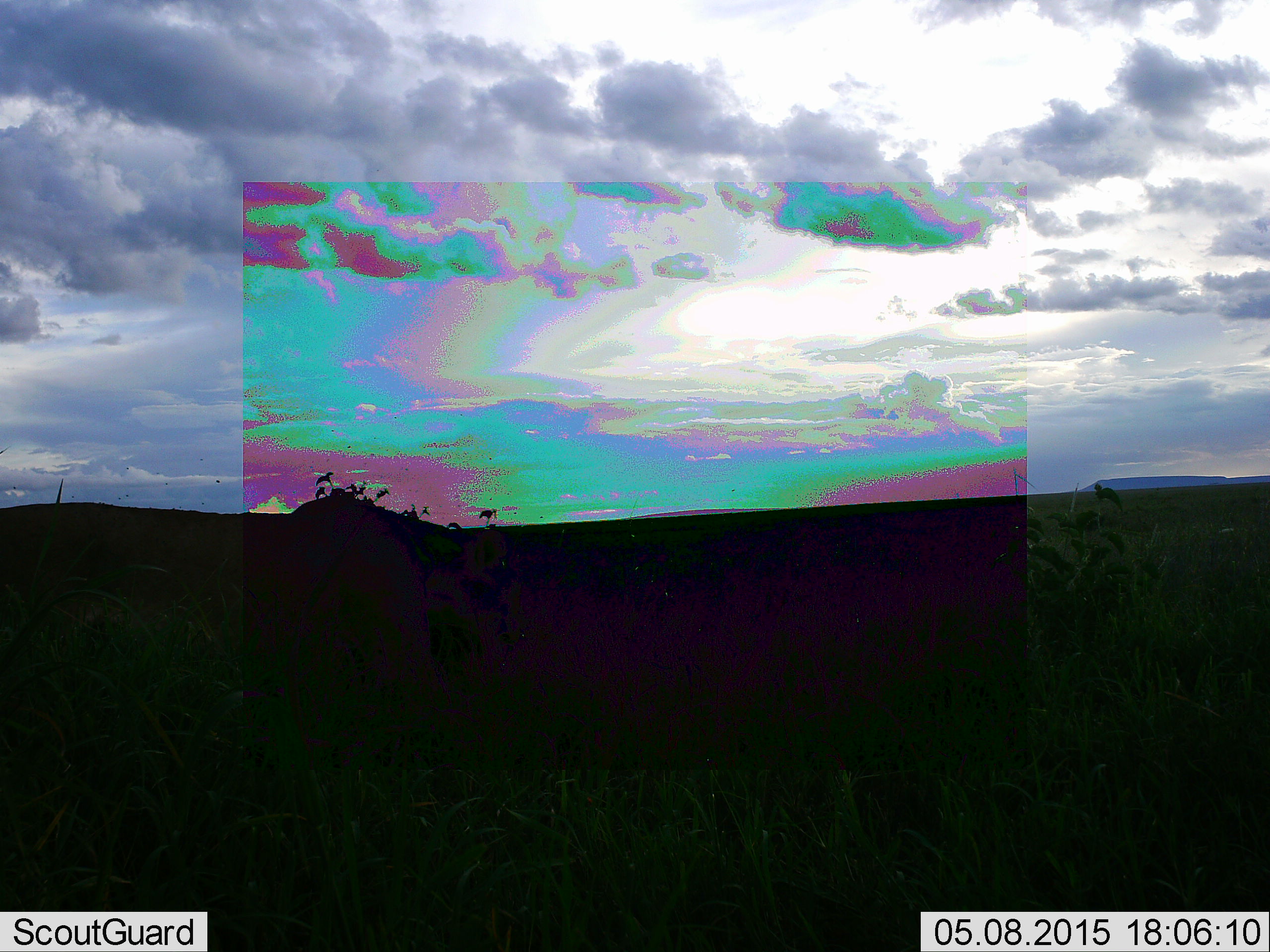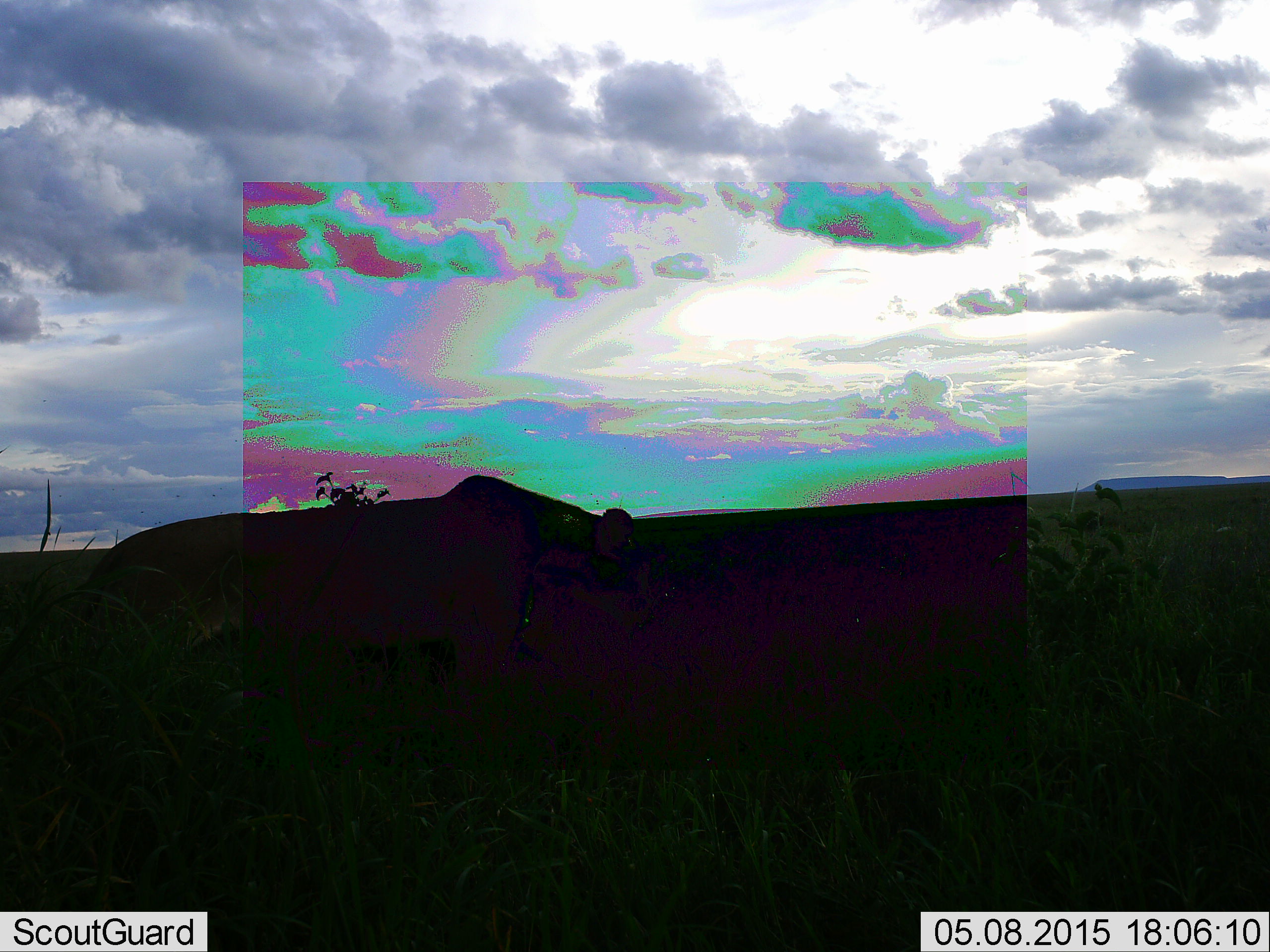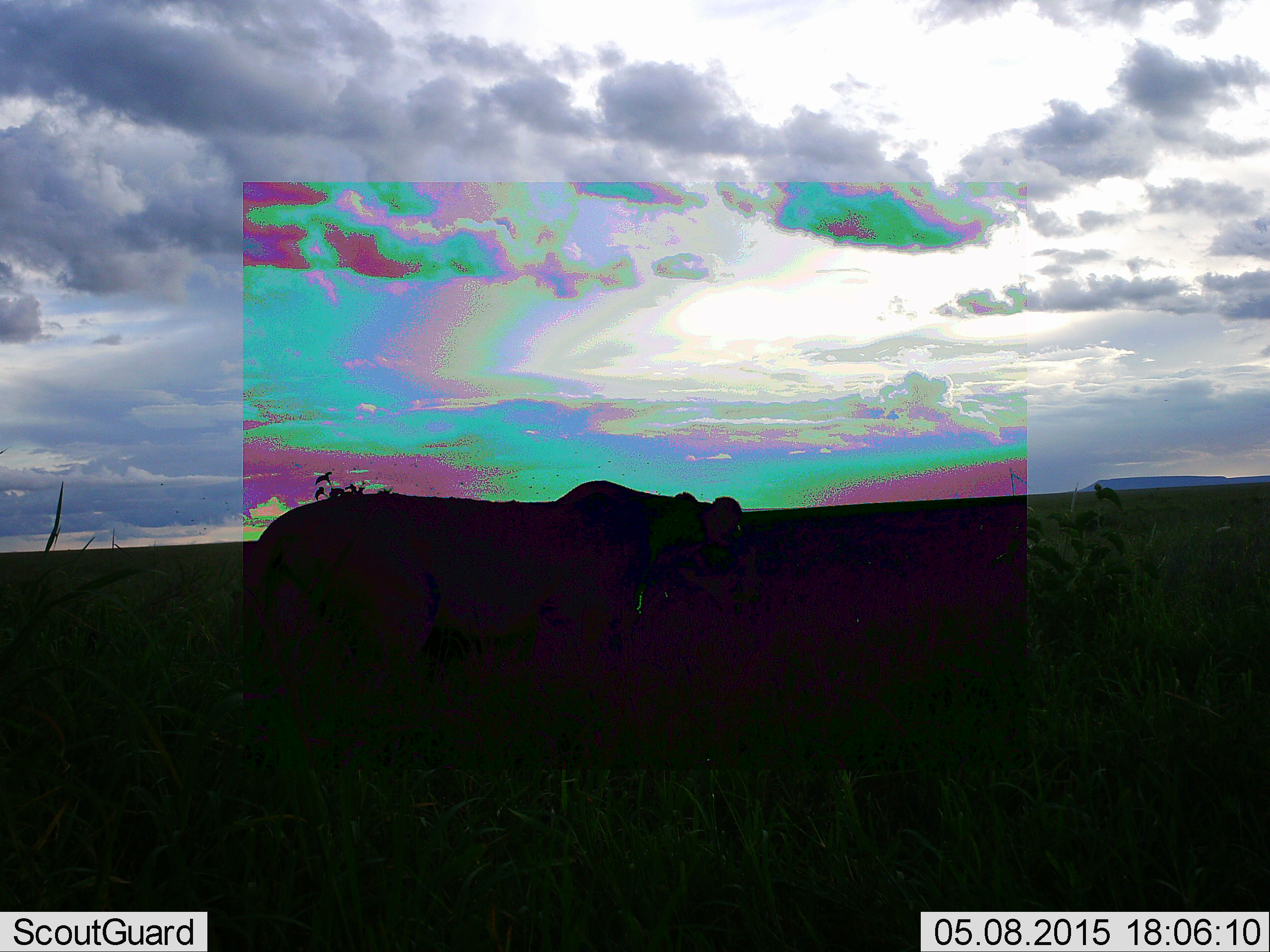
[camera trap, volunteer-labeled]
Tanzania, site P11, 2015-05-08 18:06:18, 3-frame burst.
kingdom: Animalia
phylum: Chordata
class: Mammalia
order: Carnivora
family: Felidae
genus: Panthera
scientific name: Panthera leo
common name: lion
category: lionfemale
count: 1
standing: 0%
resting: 0%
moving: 100%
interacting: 0%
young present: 0%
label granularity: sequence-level